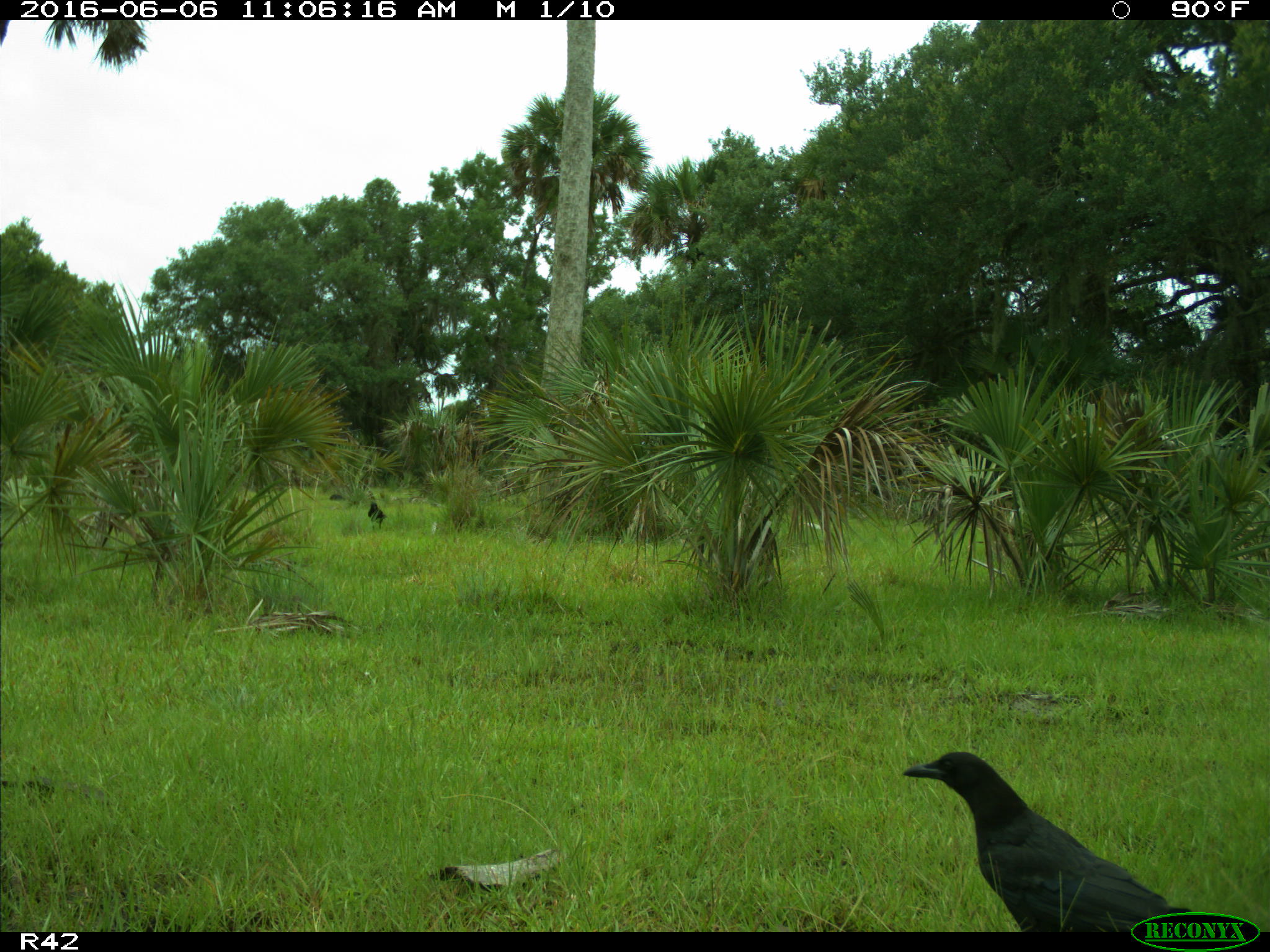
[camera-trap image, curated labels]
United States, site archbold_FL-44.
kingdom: Animalia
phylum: Chordata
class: Aves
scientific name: Aves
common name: birds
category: unidentified bird